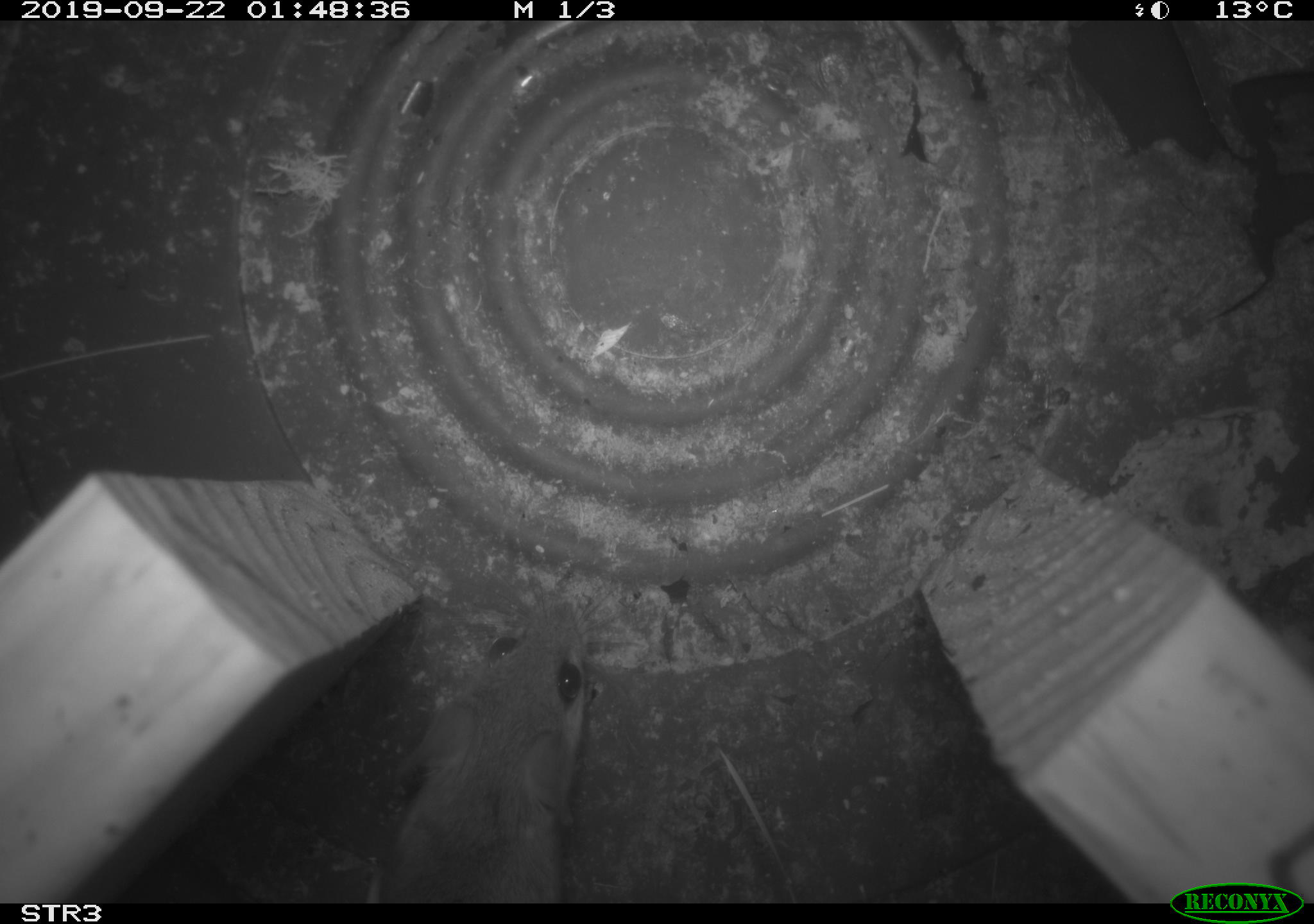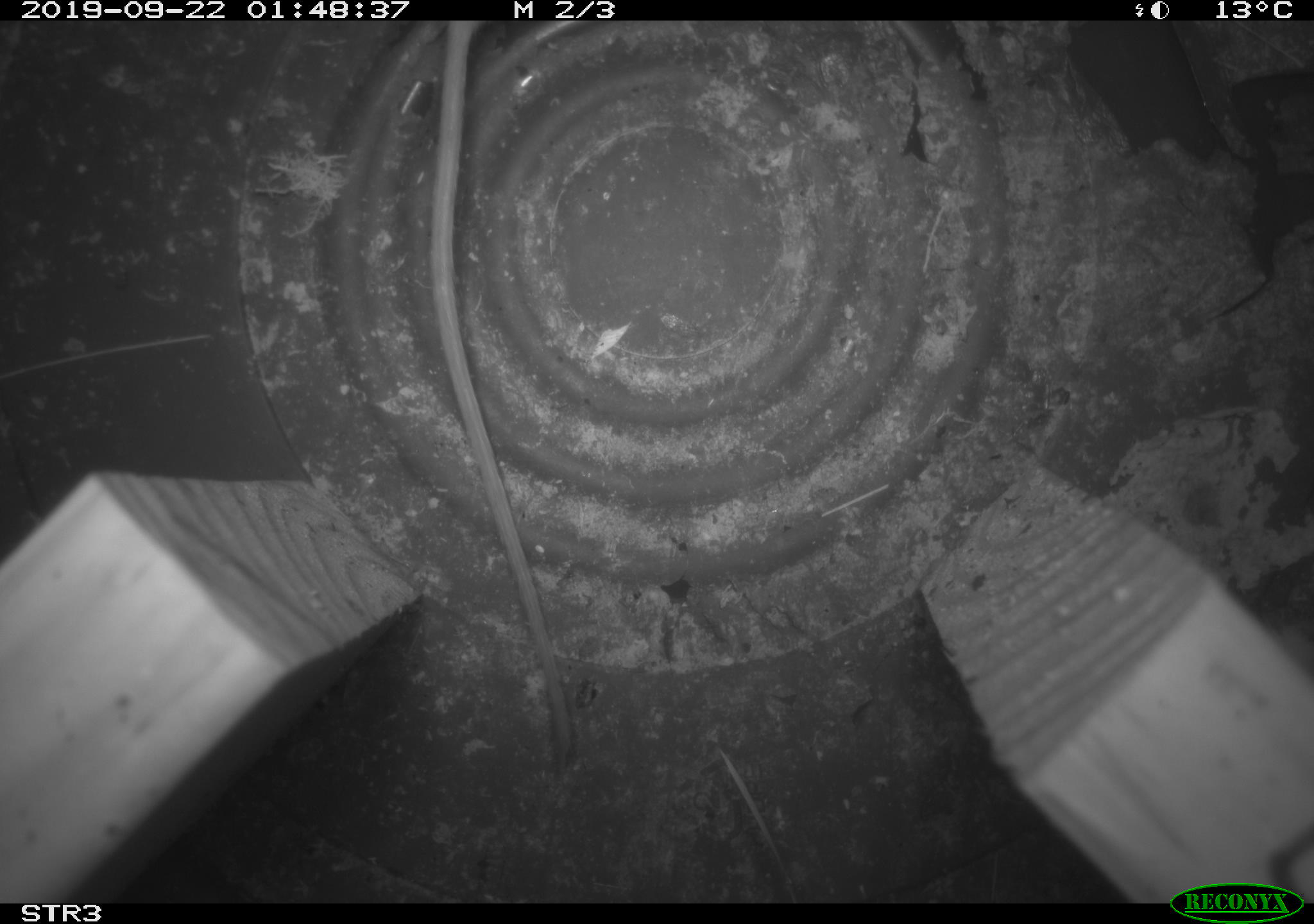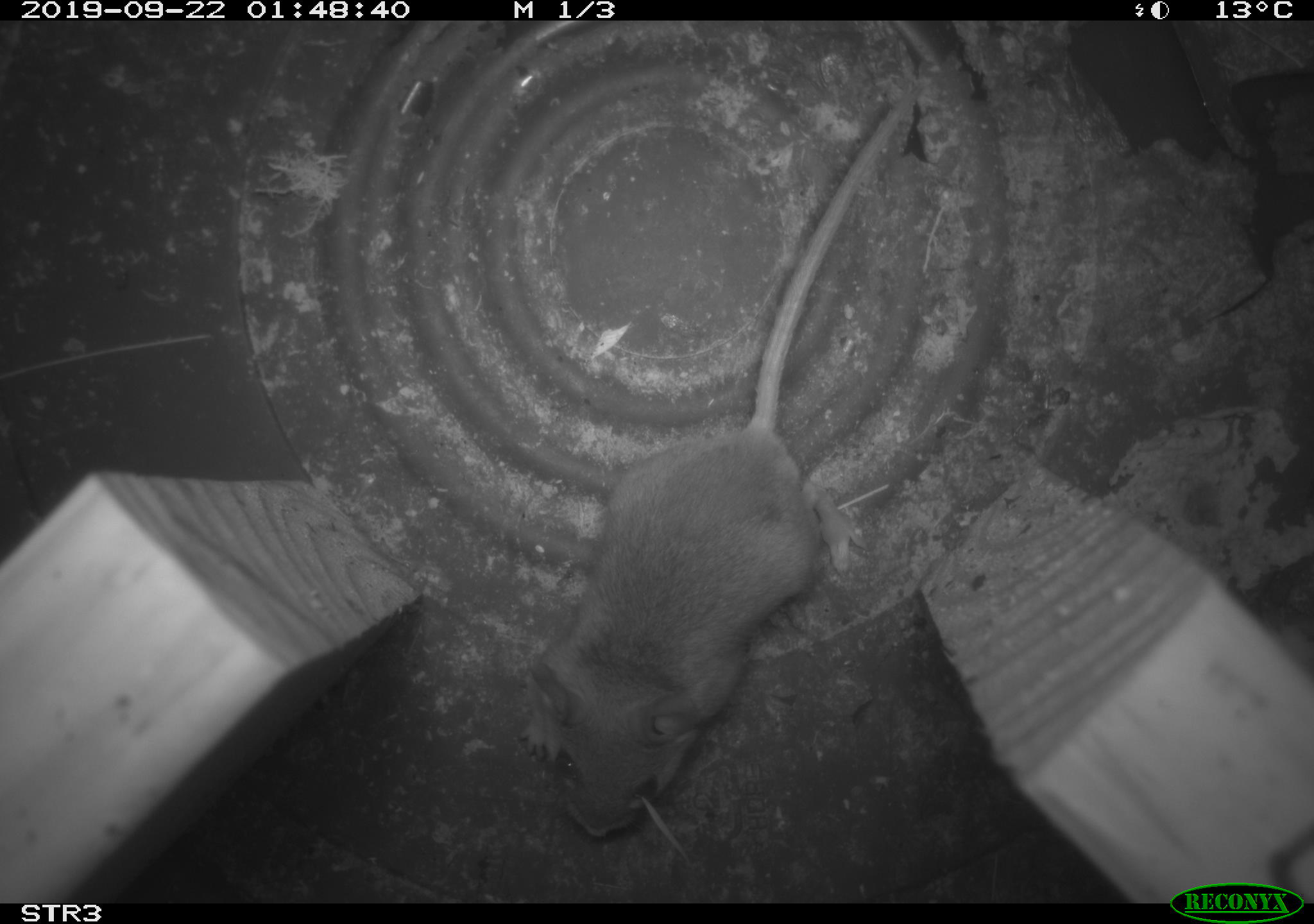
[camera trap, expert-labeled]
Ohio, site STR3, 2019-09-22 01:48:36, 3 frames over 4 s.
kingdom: Animalia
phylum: Chordata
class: Mammalia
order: Rodentia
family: Cricetidae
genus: Peromyscus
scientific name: Peromyscus leucopus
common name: white-footed mouse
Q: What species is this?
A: White-footed mouse (Peromyscus leucopus).